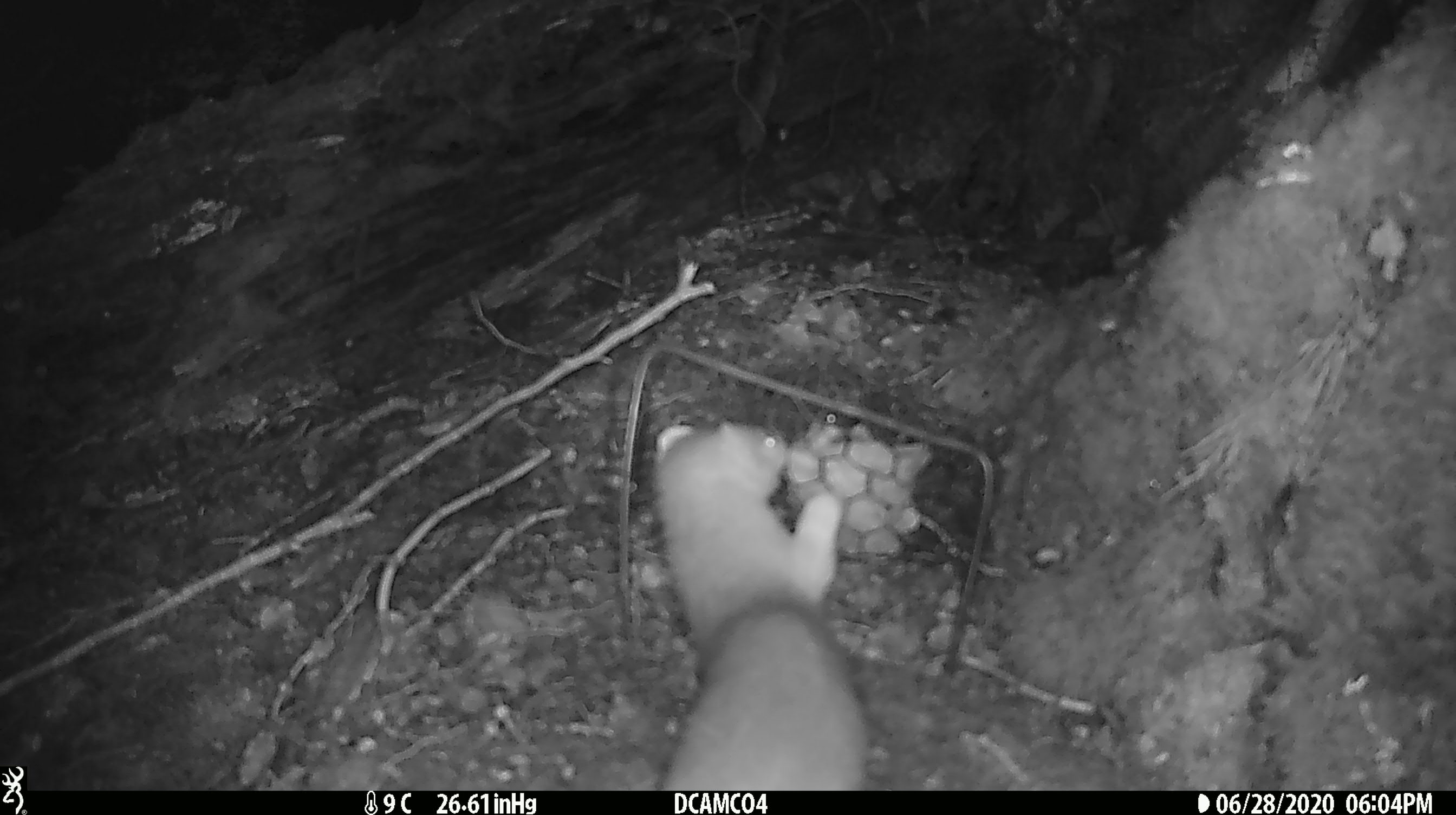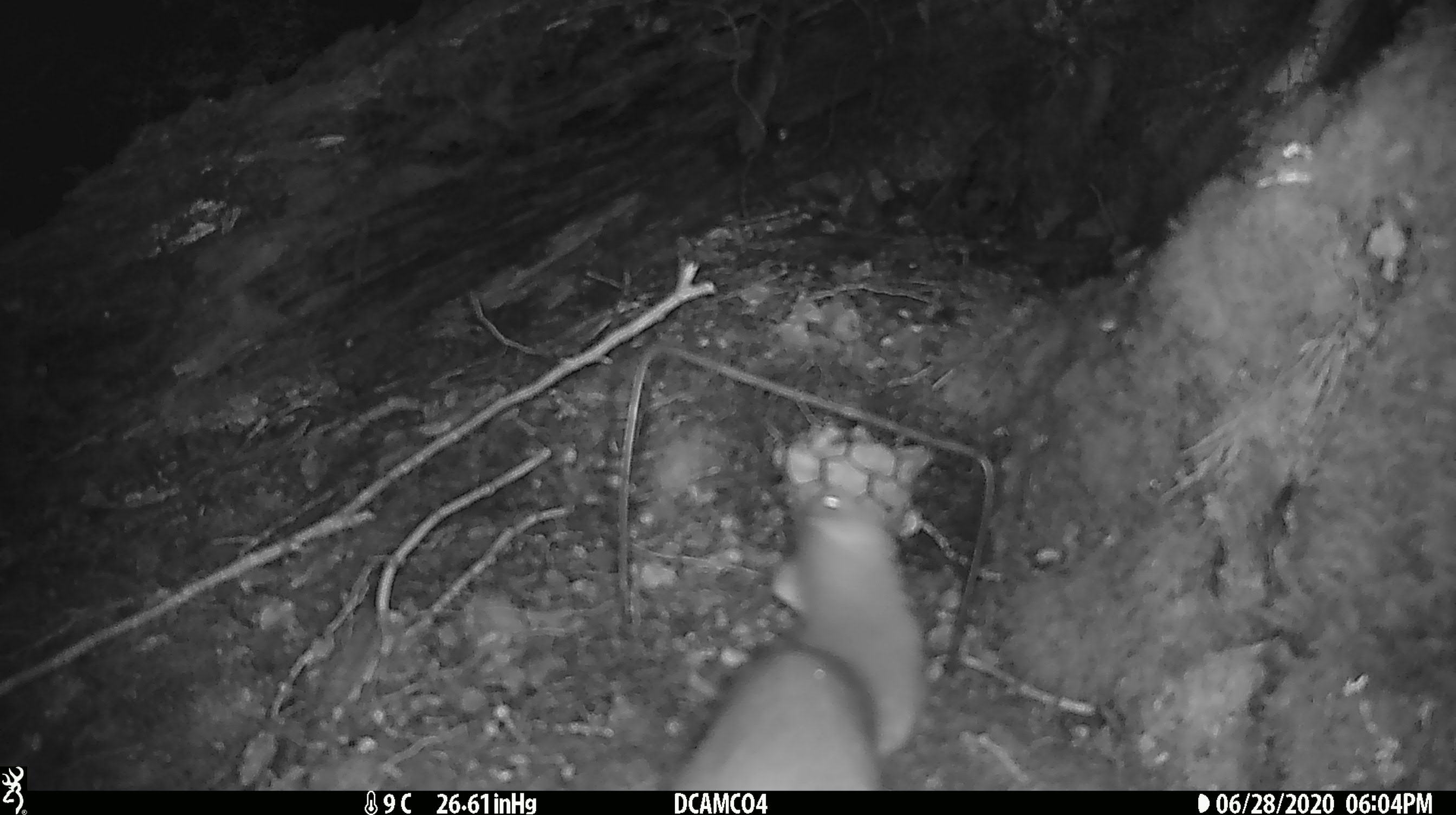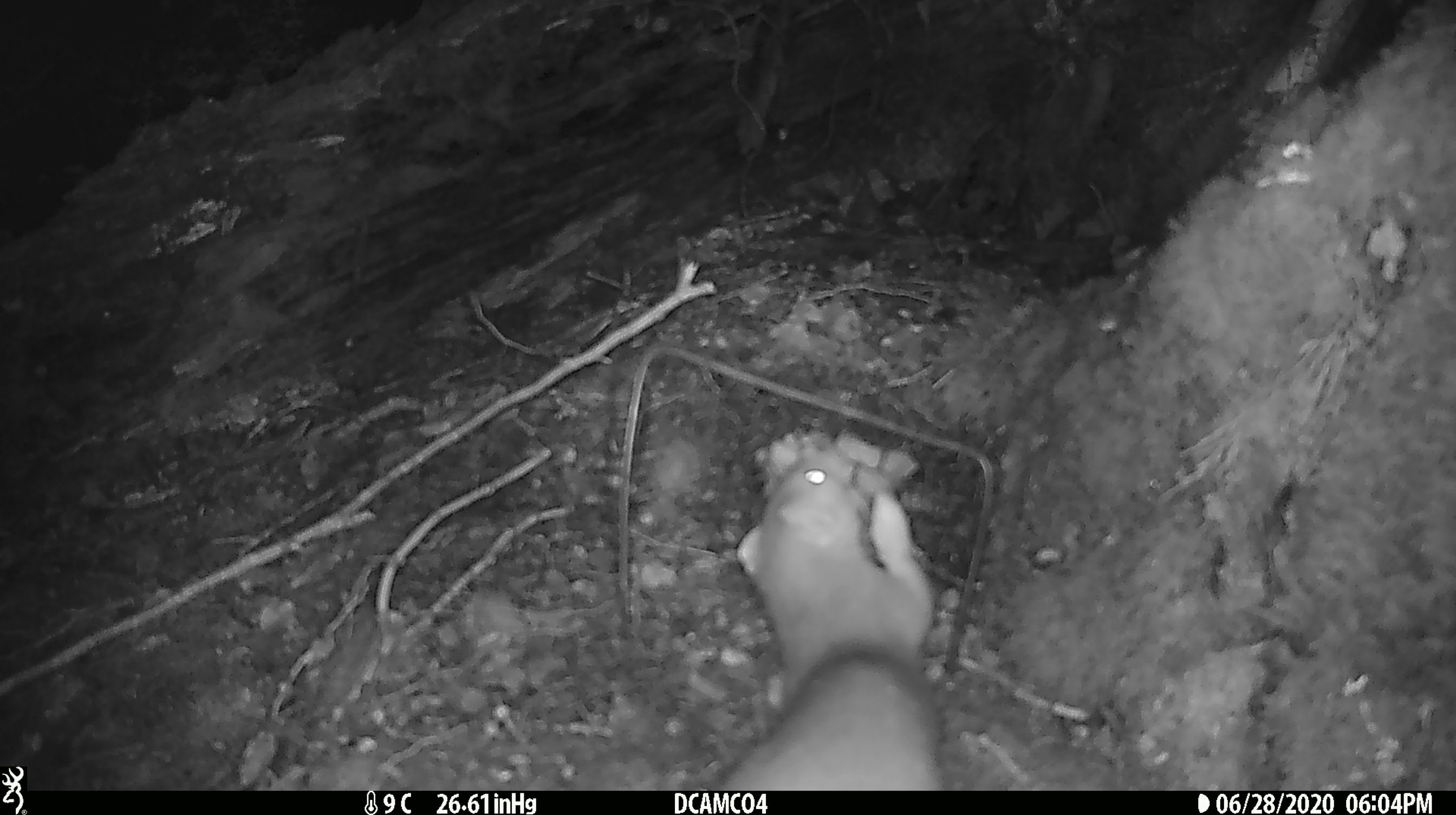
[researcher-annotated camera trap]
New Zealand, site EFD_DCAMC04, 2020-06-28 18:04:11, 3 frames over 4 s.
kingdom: Animalia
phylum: Chordata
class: Mammalia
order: Carnivora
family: Mustelidae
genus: Mustela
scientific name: Mustela erminea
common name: stoat